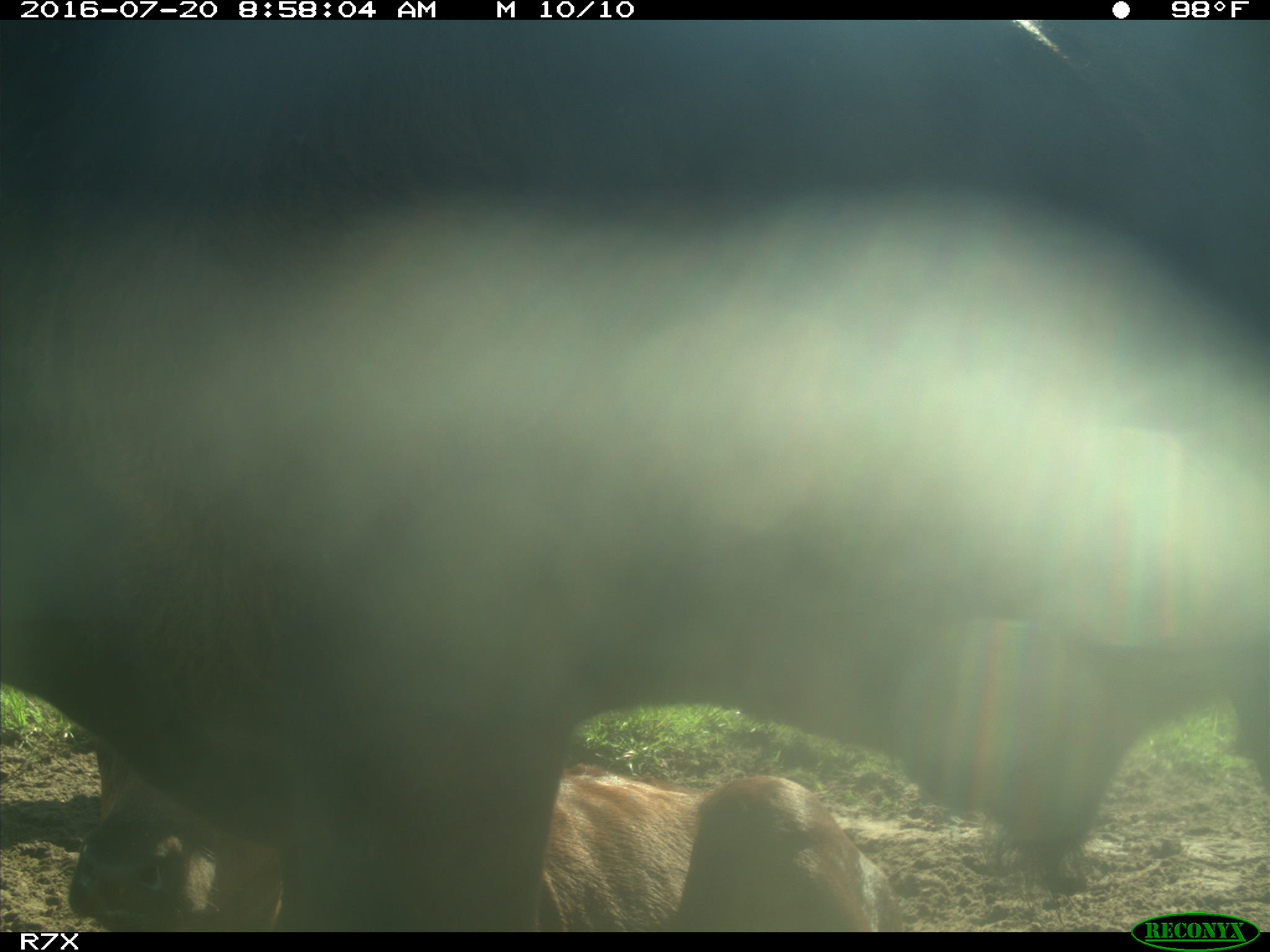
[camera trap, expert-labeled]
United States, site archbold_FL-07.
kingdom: Animalia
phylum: Chordata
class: Mammalia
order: Artiodactyla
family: Bovidae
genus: Bos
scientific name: Bos taurus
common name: domestic cow